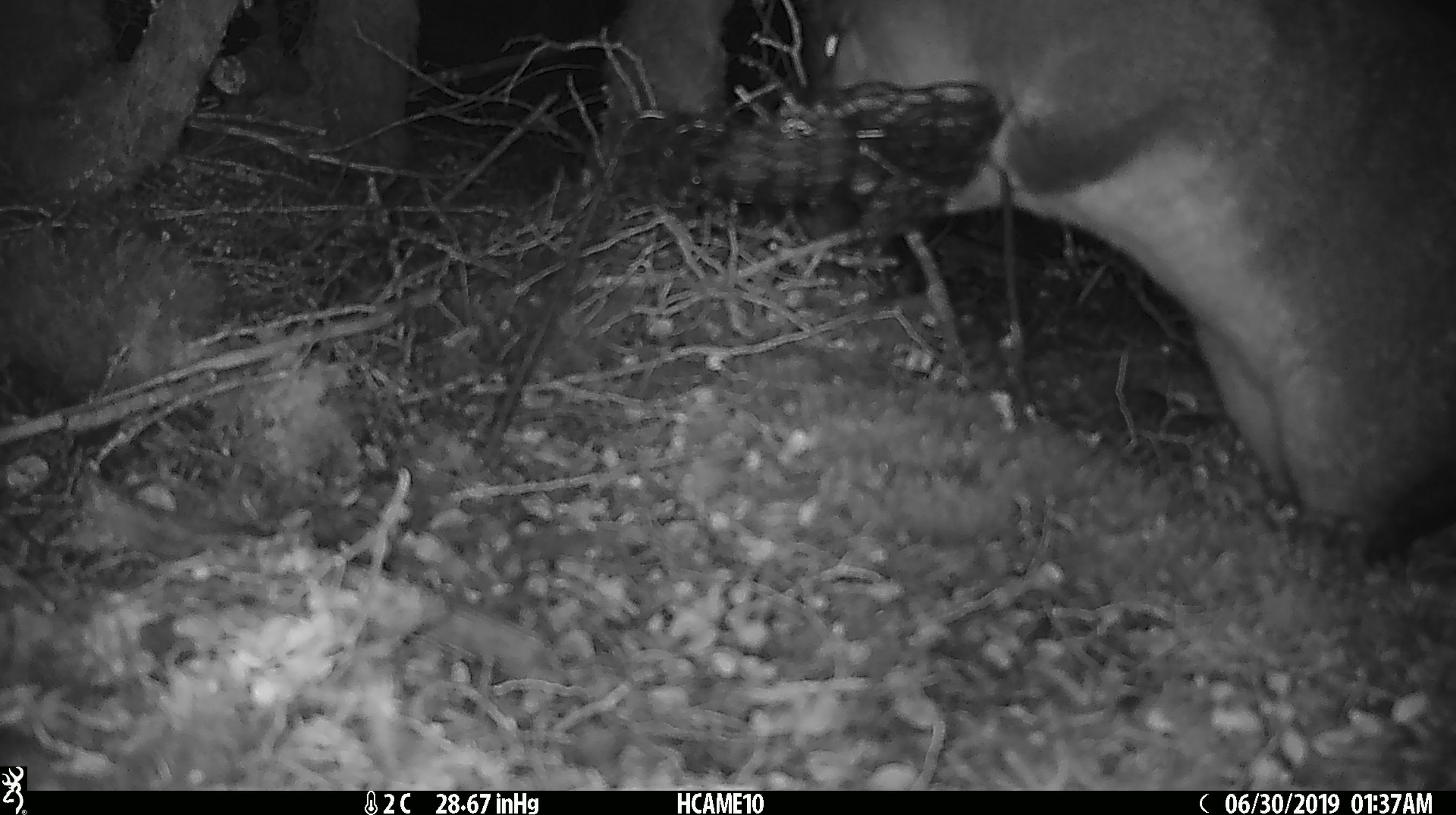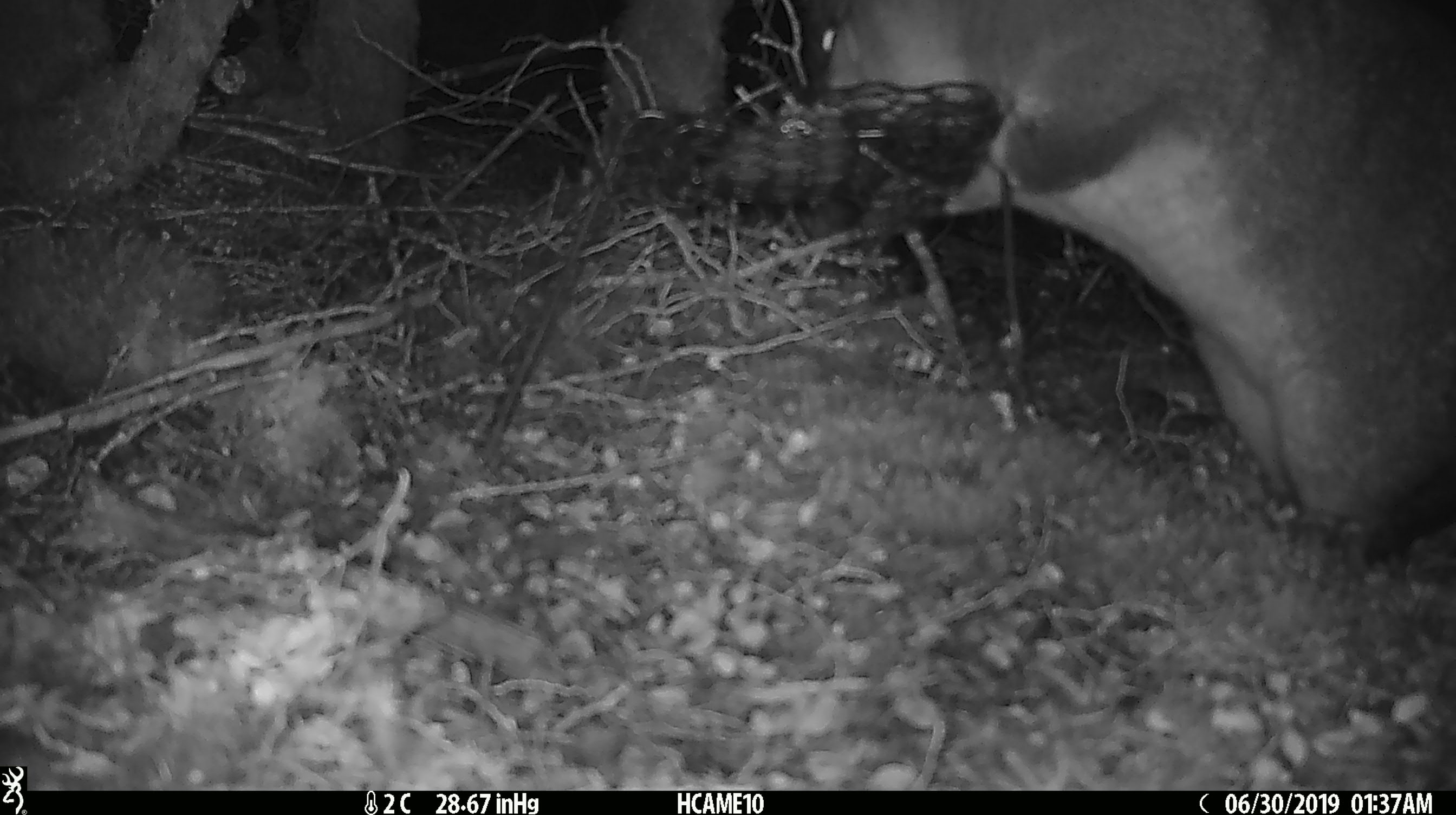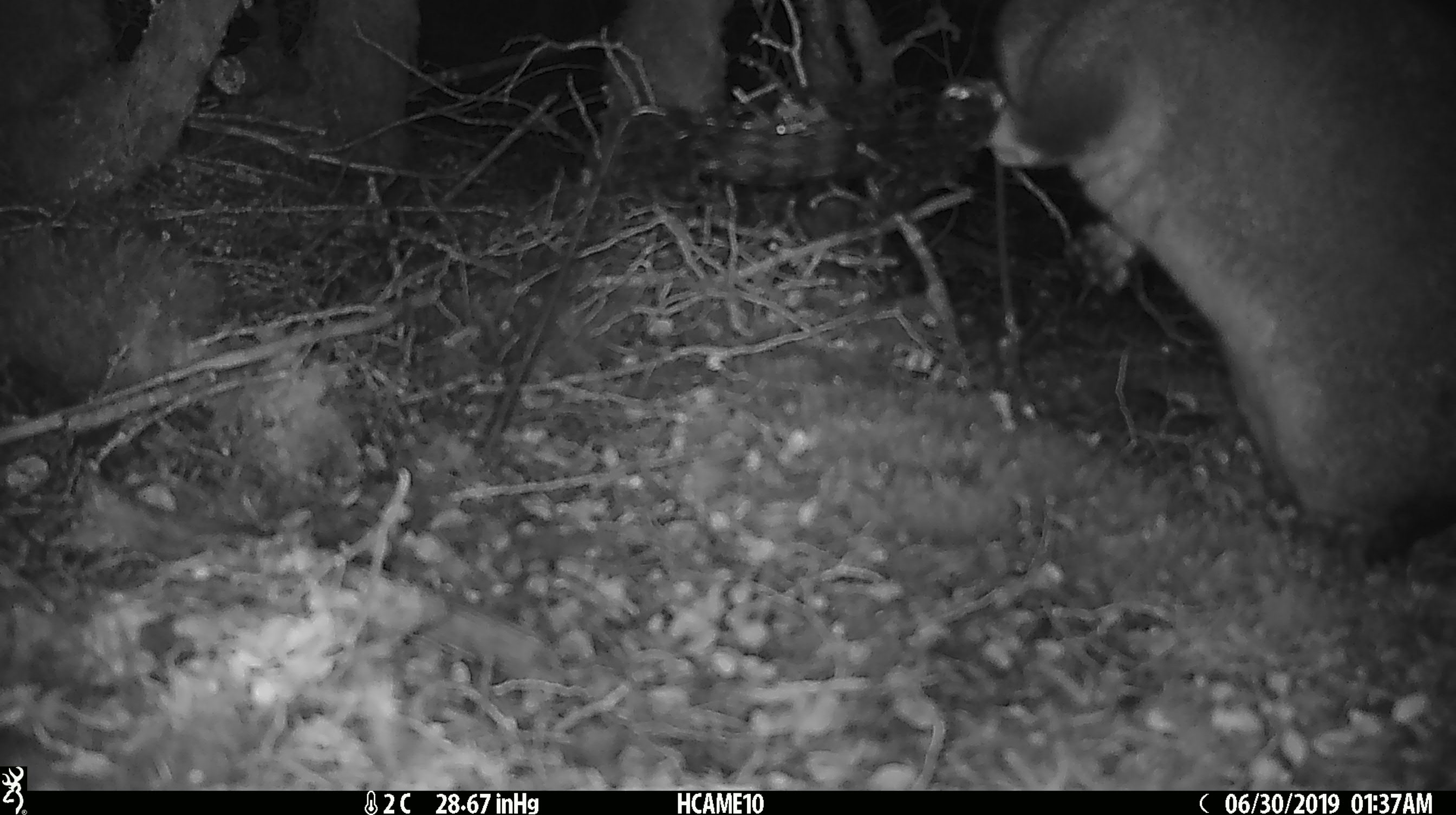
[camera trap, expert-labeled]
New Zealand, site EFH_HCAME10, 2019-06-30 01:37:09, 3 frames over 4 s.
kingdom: Animalia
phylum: Chordata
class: Mammalia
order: Diprotodontia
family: Phalangeridae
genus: Trichosurus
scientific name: Trichosurus vulpecula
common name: common brushtail possum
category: possum